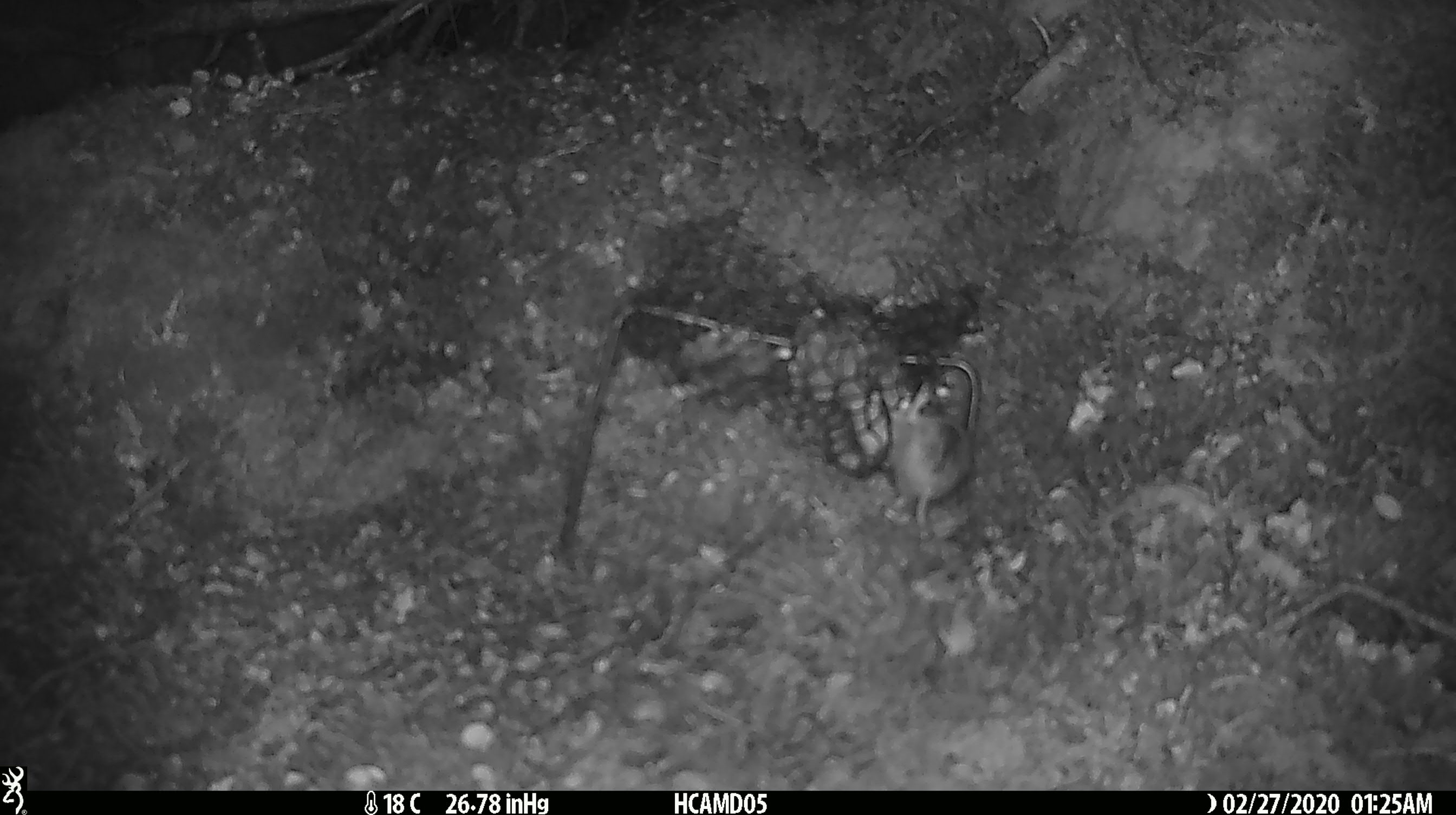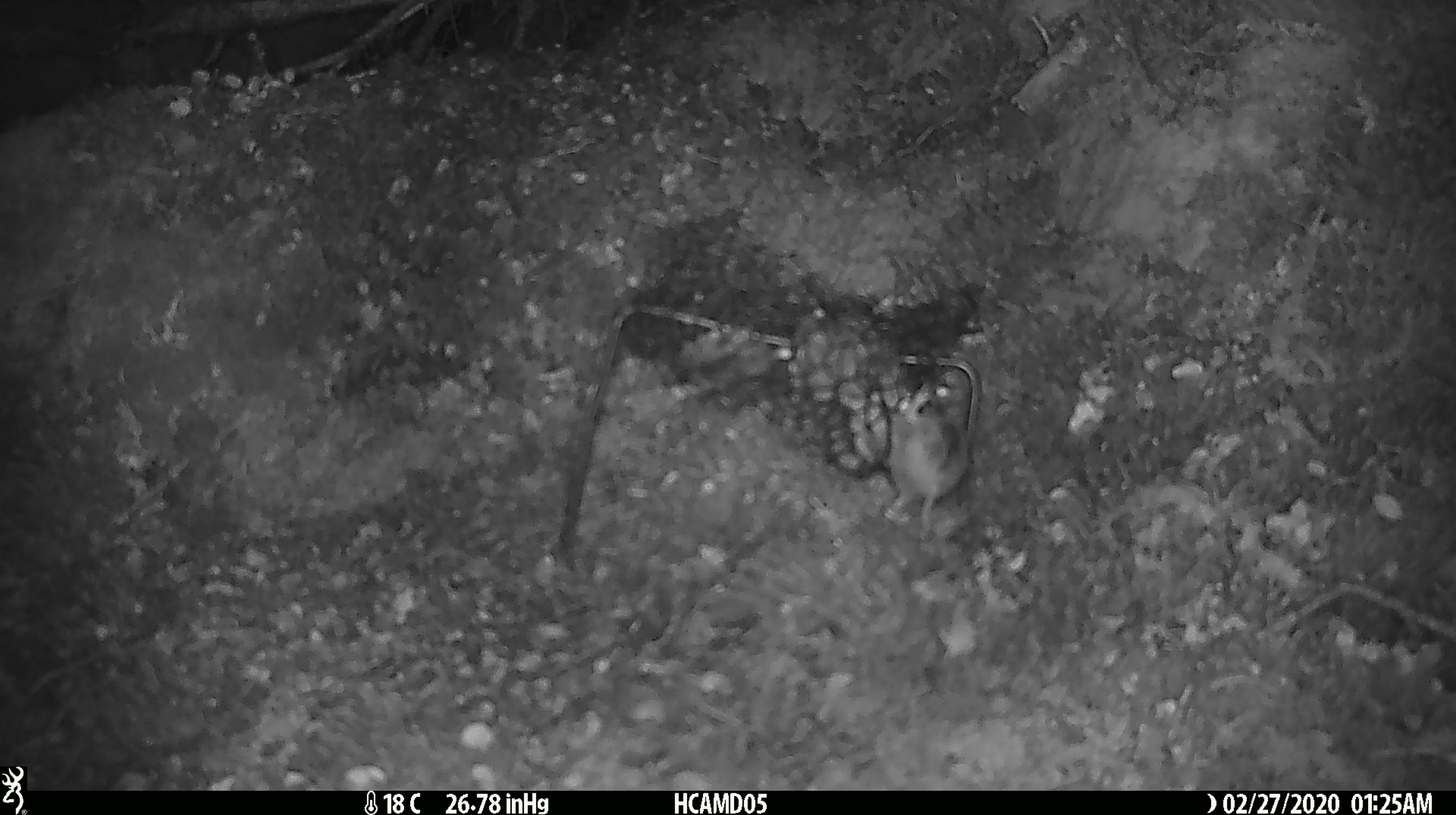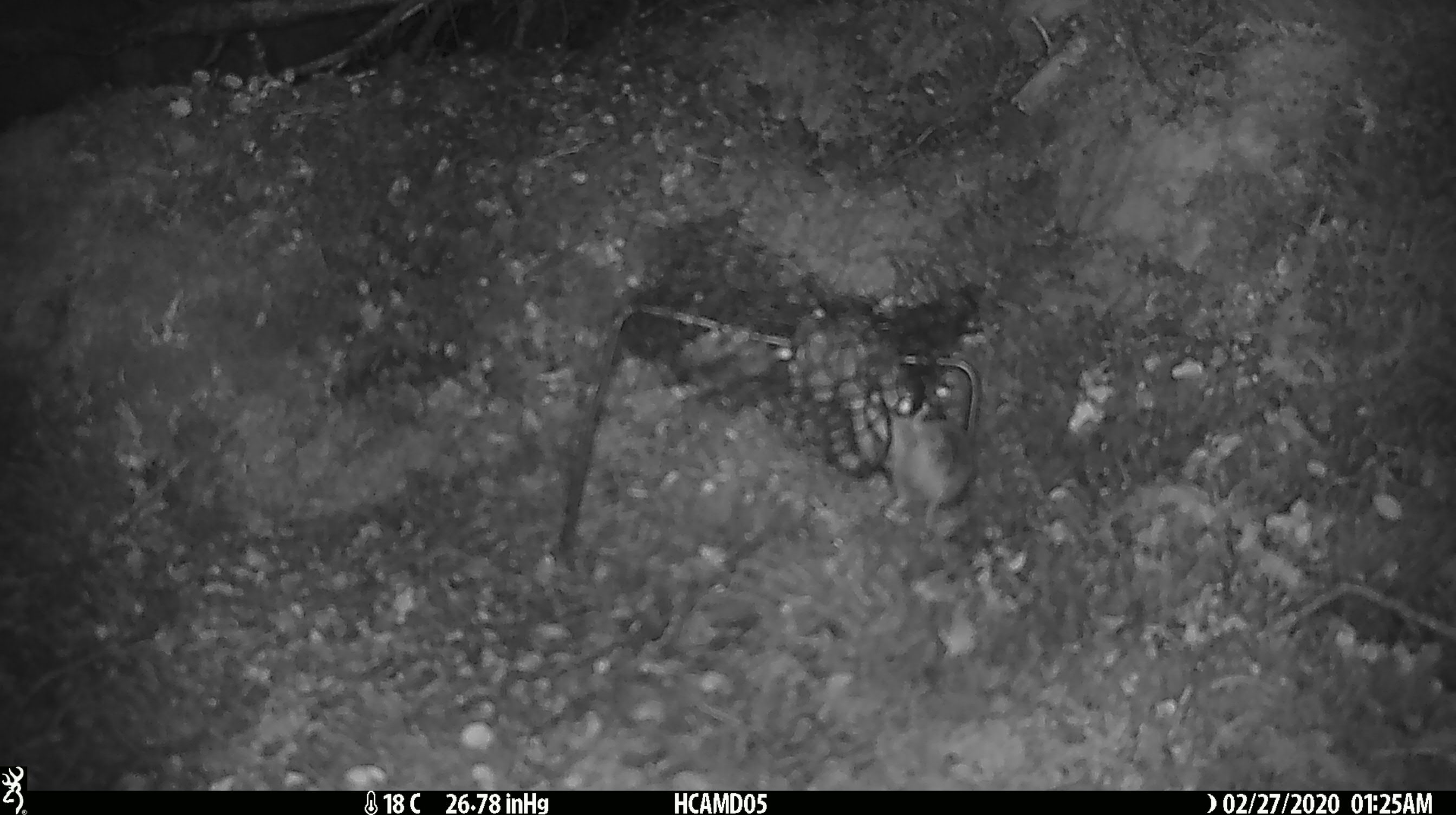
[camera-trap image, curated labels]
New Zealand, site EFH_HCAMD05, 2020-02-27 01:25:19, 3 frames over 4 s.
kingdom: Animalia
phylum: Chordata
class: Mammalia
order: Rodentia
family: Muridae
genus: Mus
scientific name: Mus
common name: mouse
Mouse (Mus).